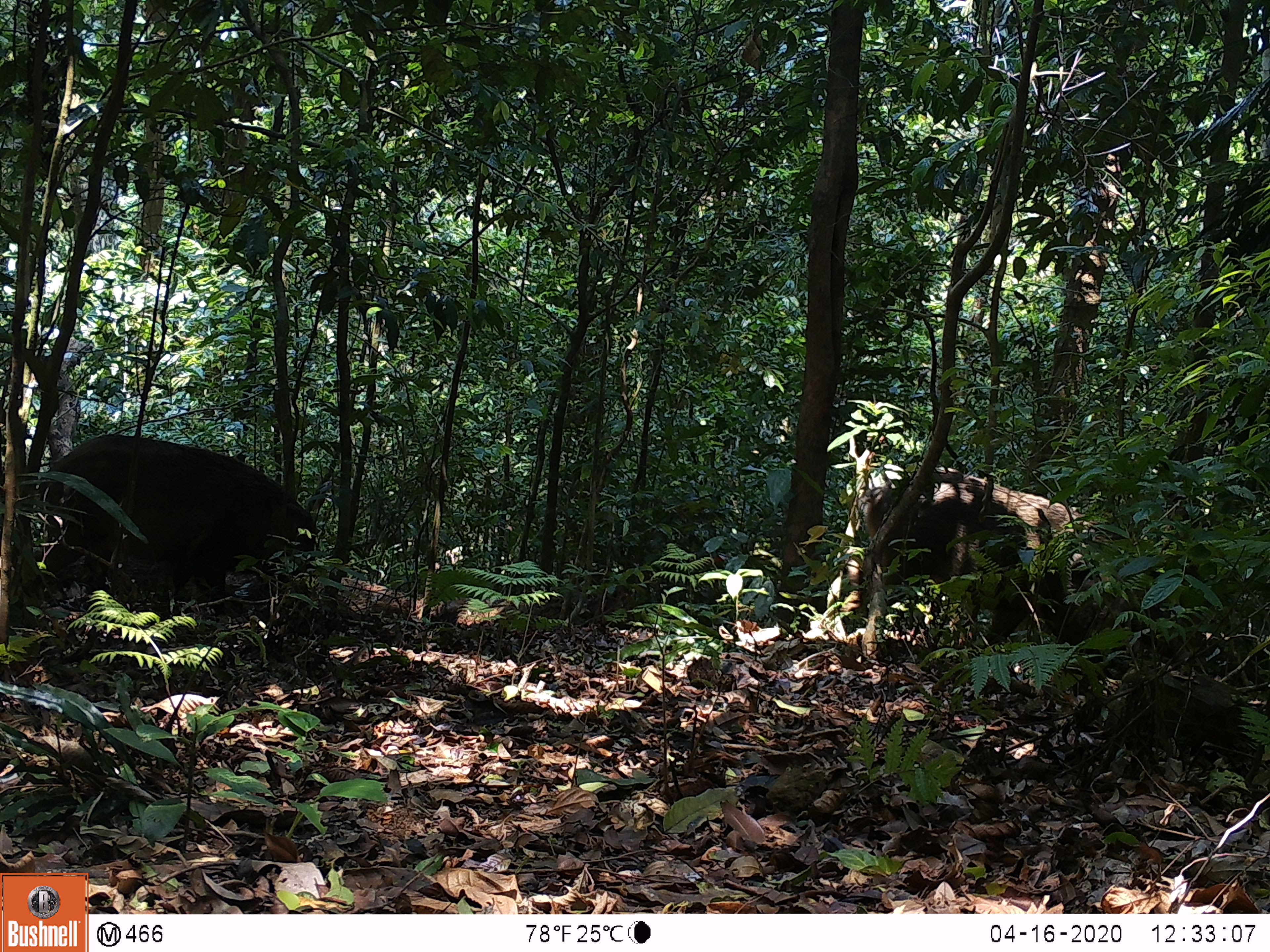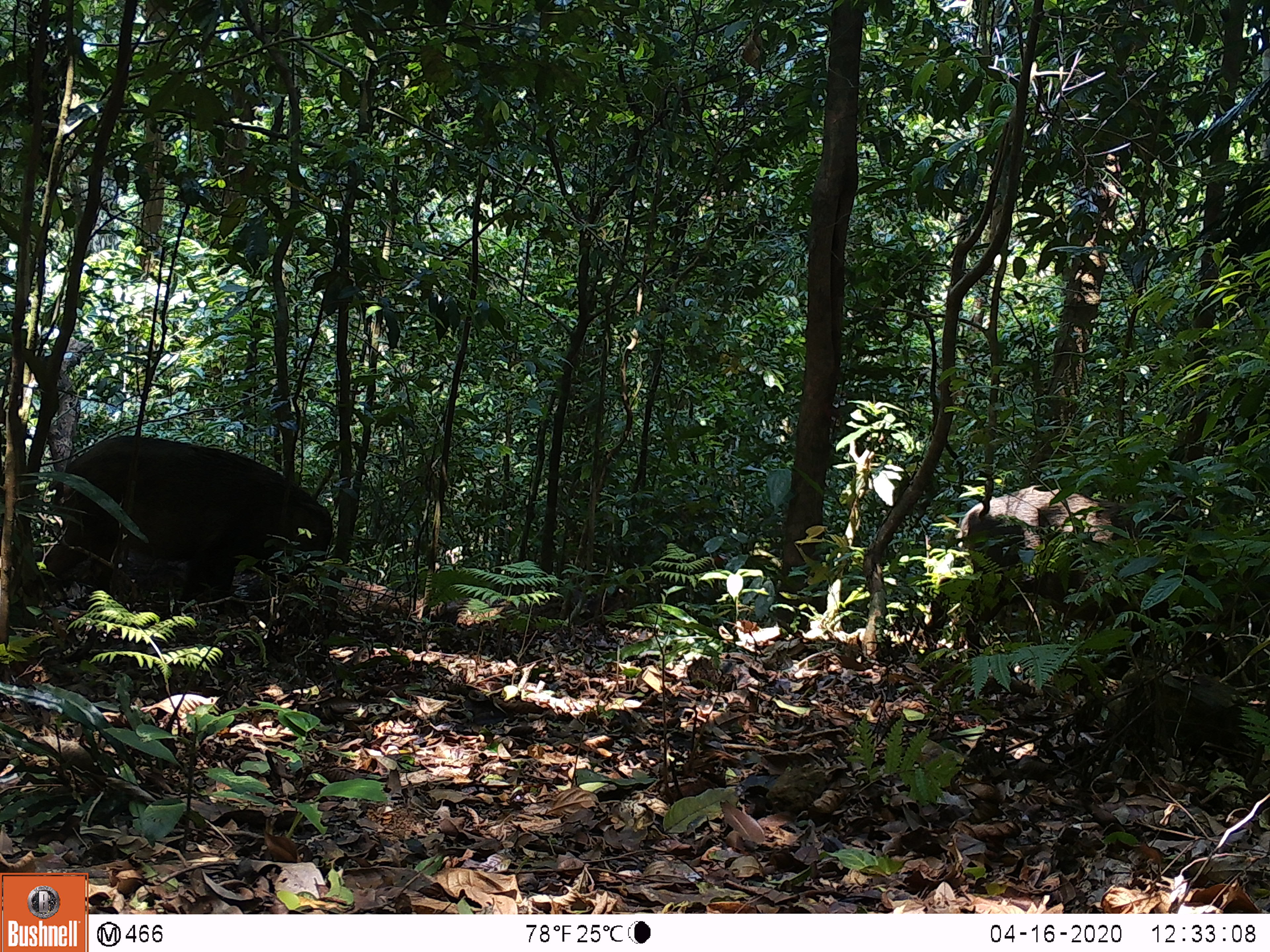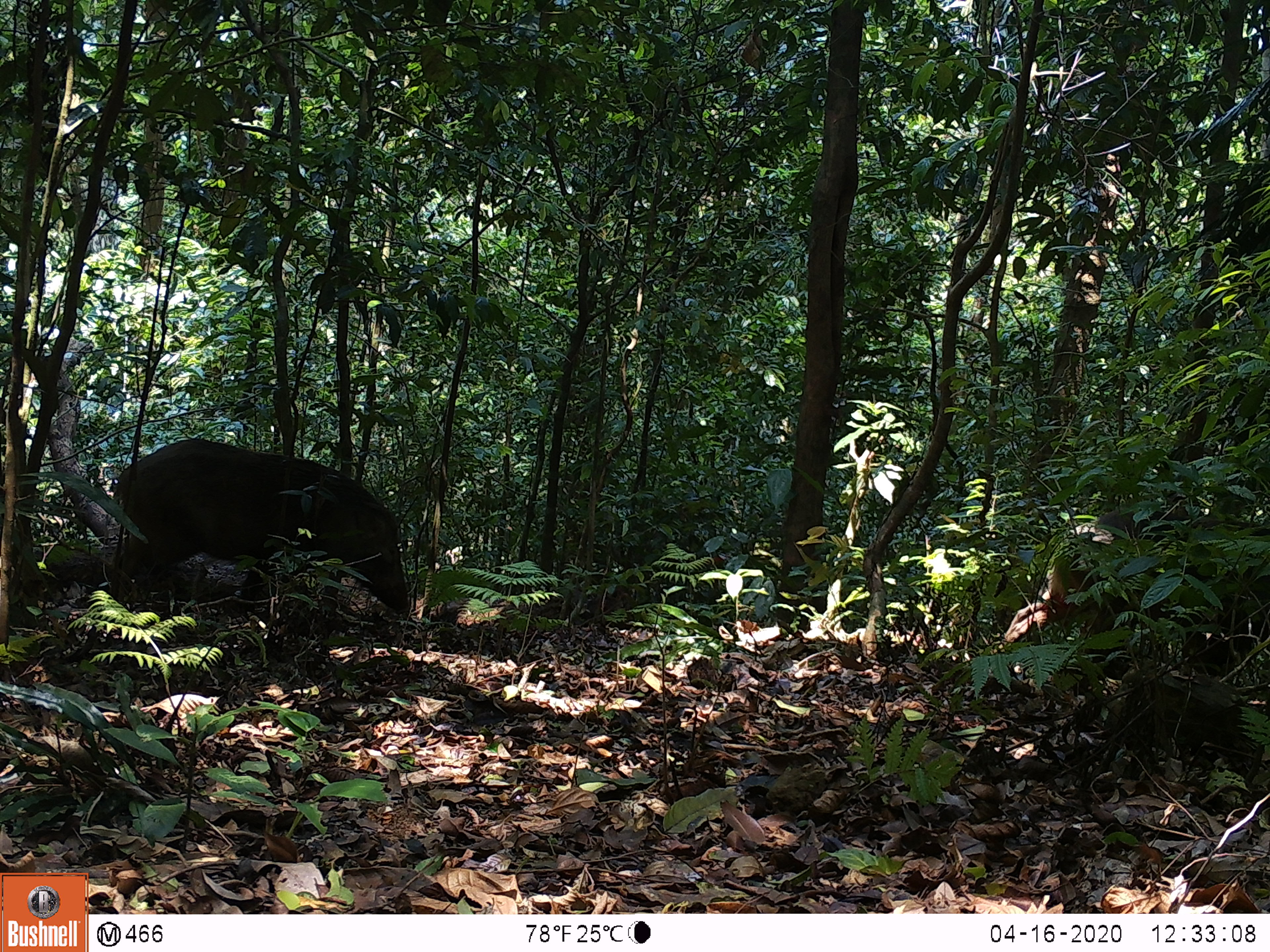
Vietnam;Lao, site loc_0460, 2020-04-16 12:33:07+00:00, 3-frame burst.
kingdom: Animalia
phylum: Chordata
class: Mammalia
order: Artiodactyla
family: Suidae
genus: Sus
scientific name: Sus scrofa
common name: eurasian wild pig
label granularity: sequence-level